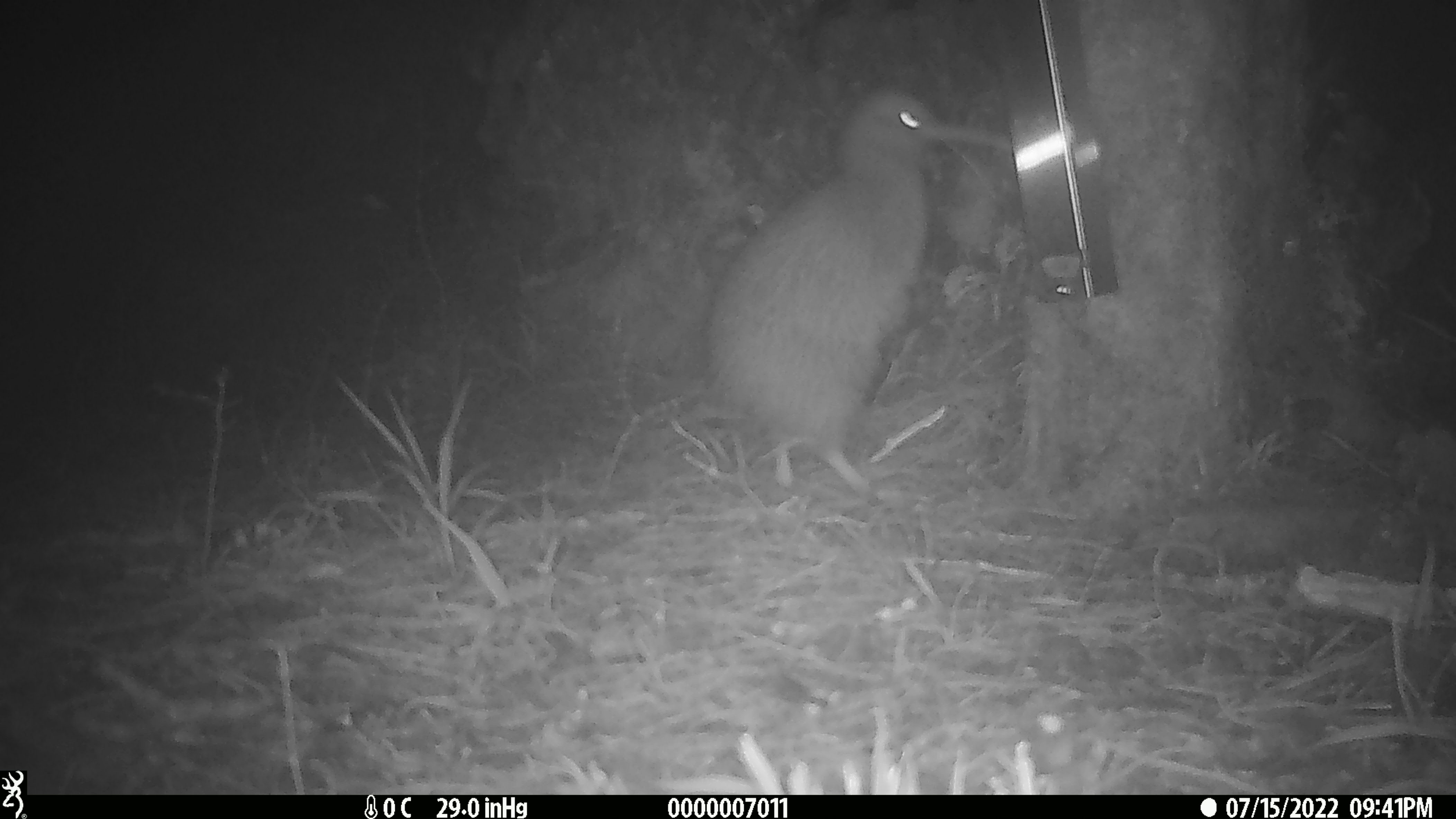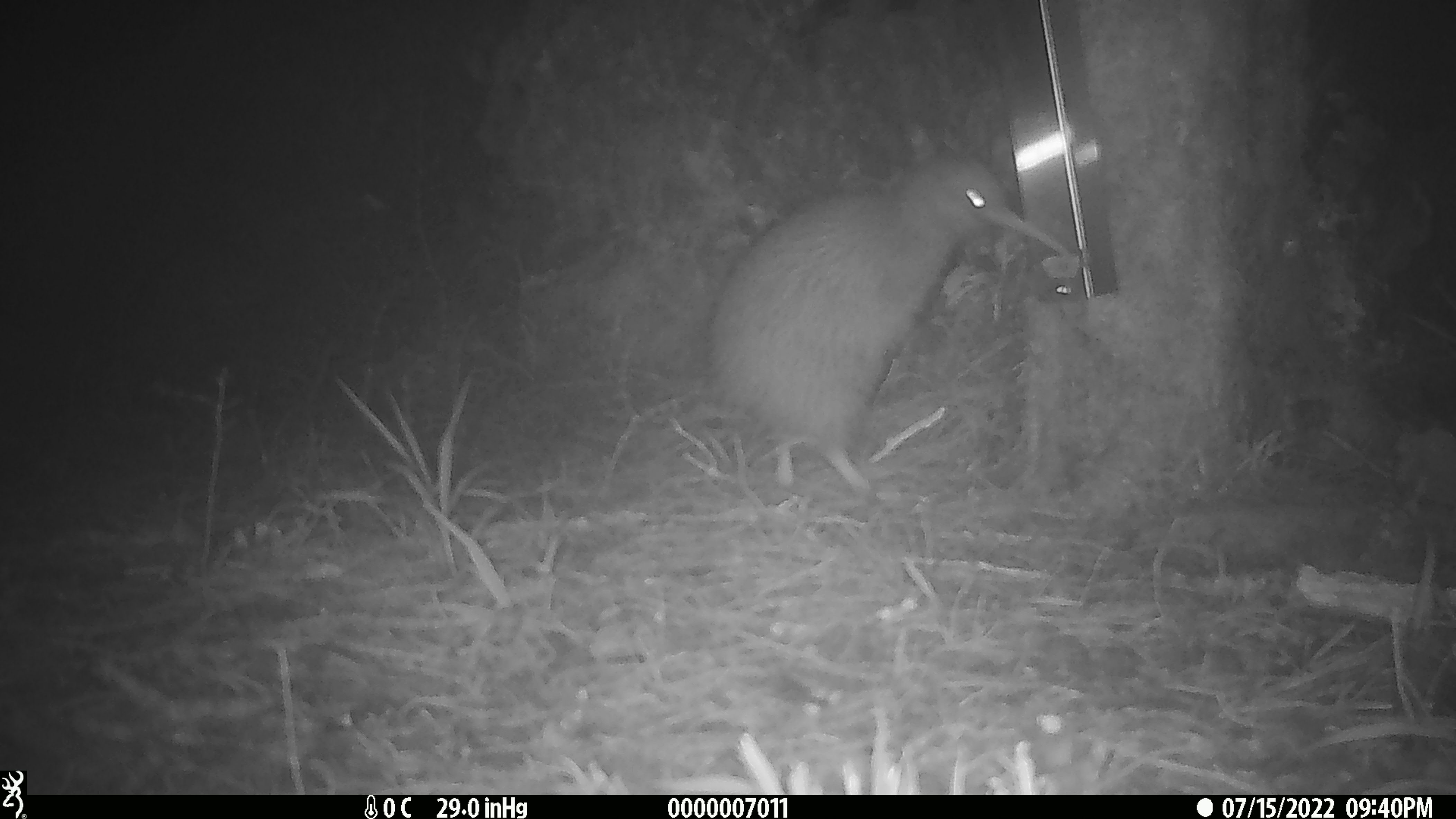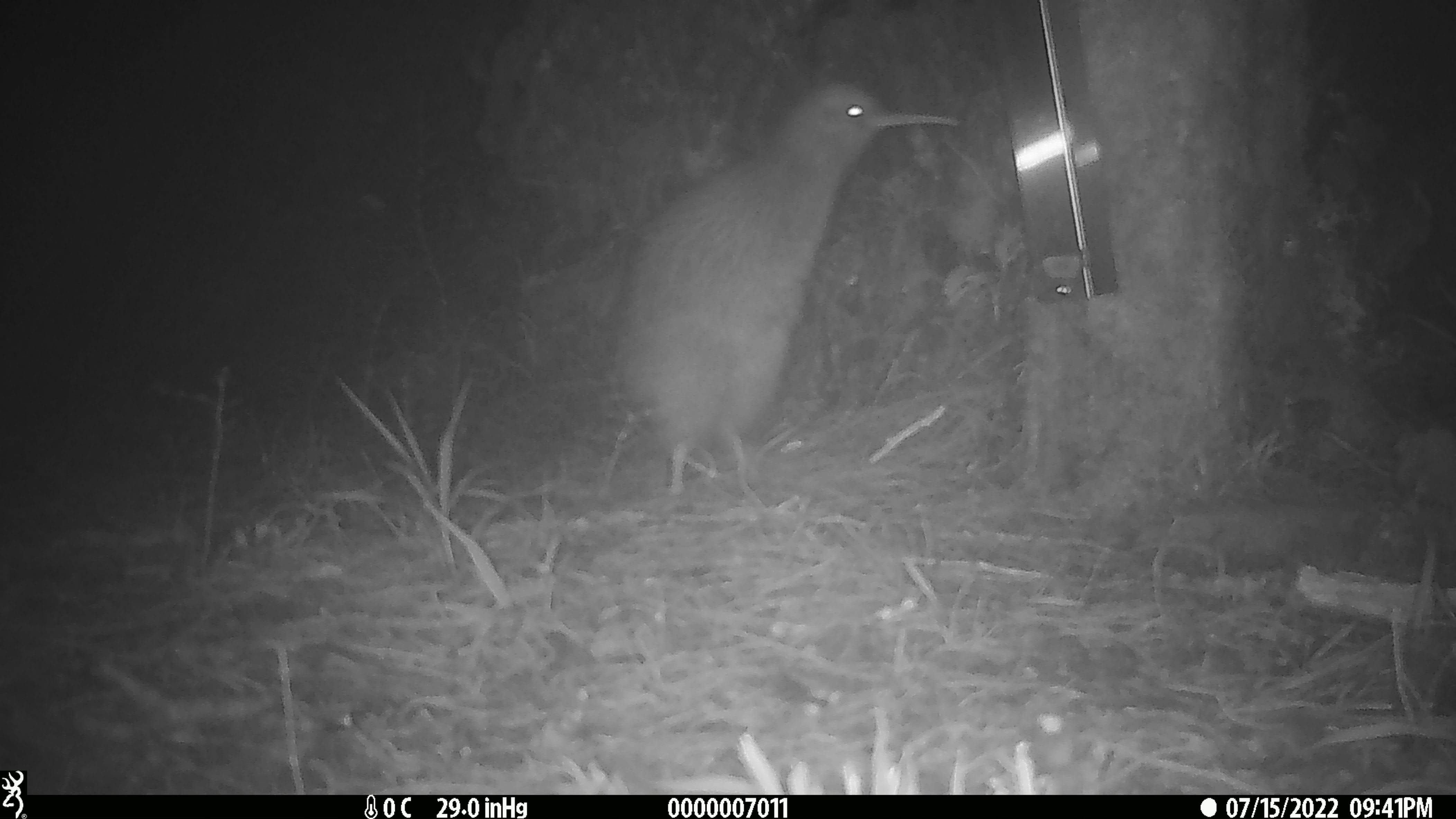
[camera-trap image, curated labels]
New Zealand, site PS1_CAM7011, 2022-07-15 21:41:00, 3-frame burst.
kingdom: Animalia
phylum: Chordata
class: Aves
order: Apterygiformes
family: Apterygidae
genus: Apteryx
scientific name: Apteryx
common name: kiwi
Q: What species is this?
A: Kiwi (Apteryx).